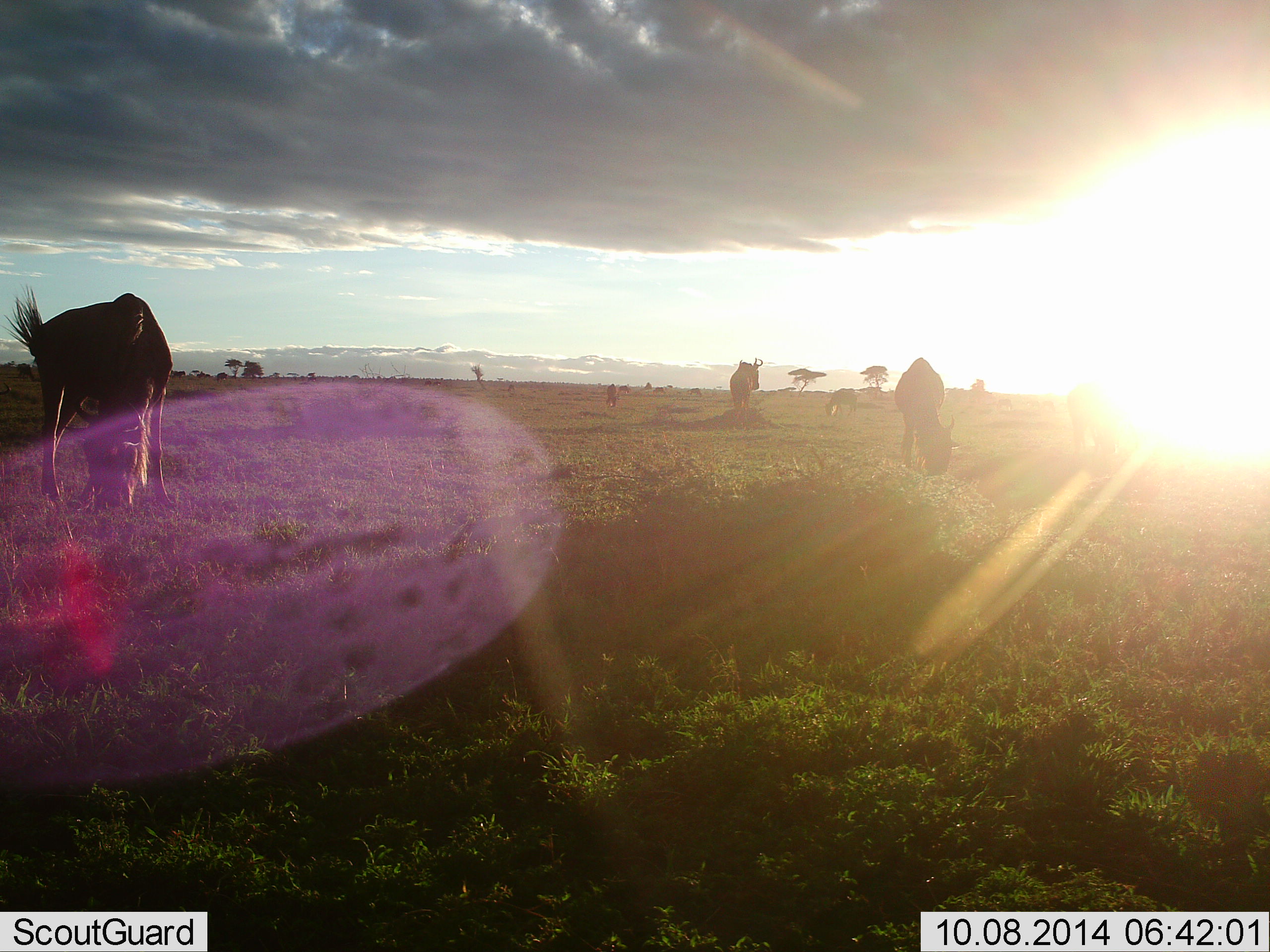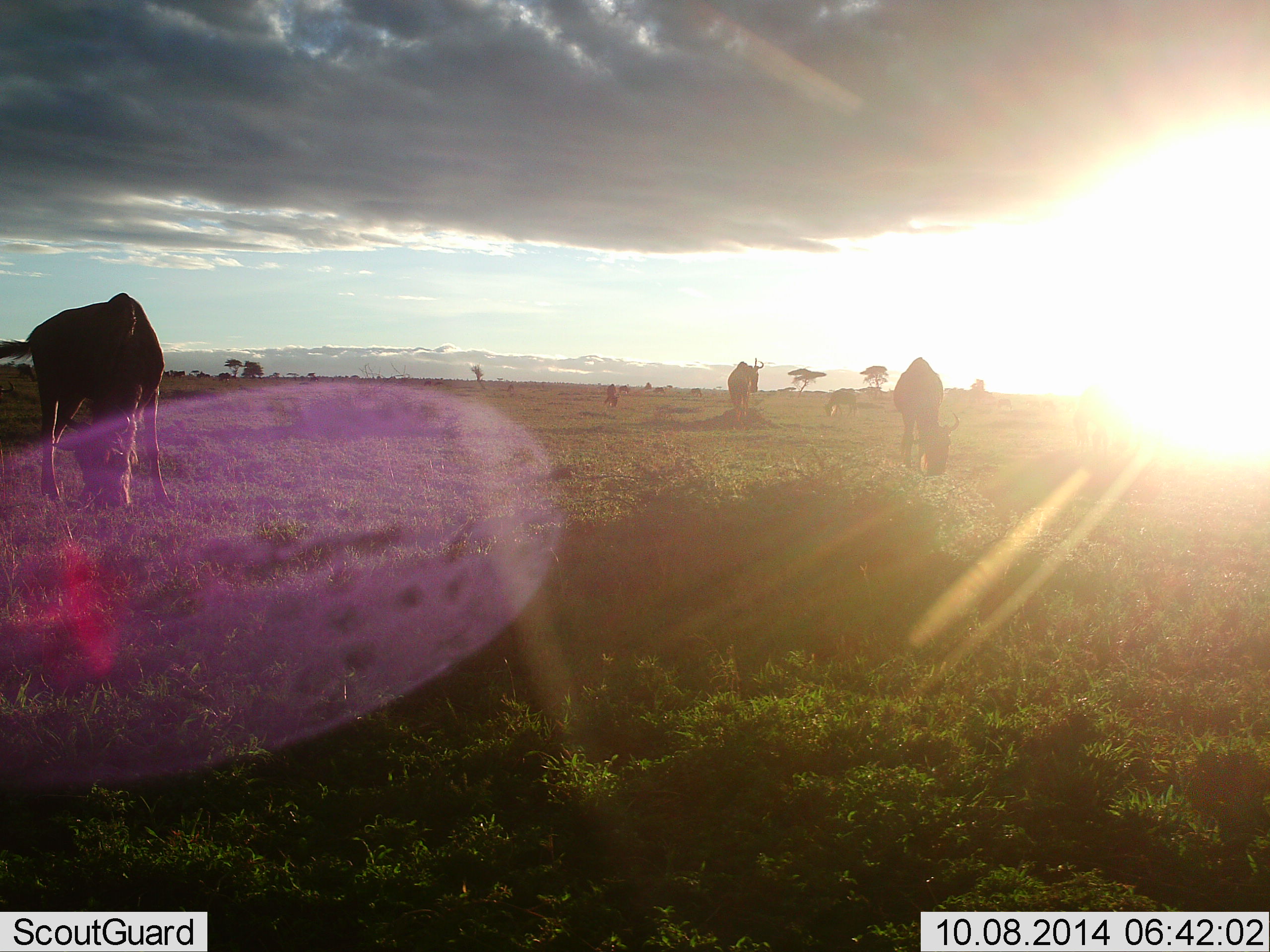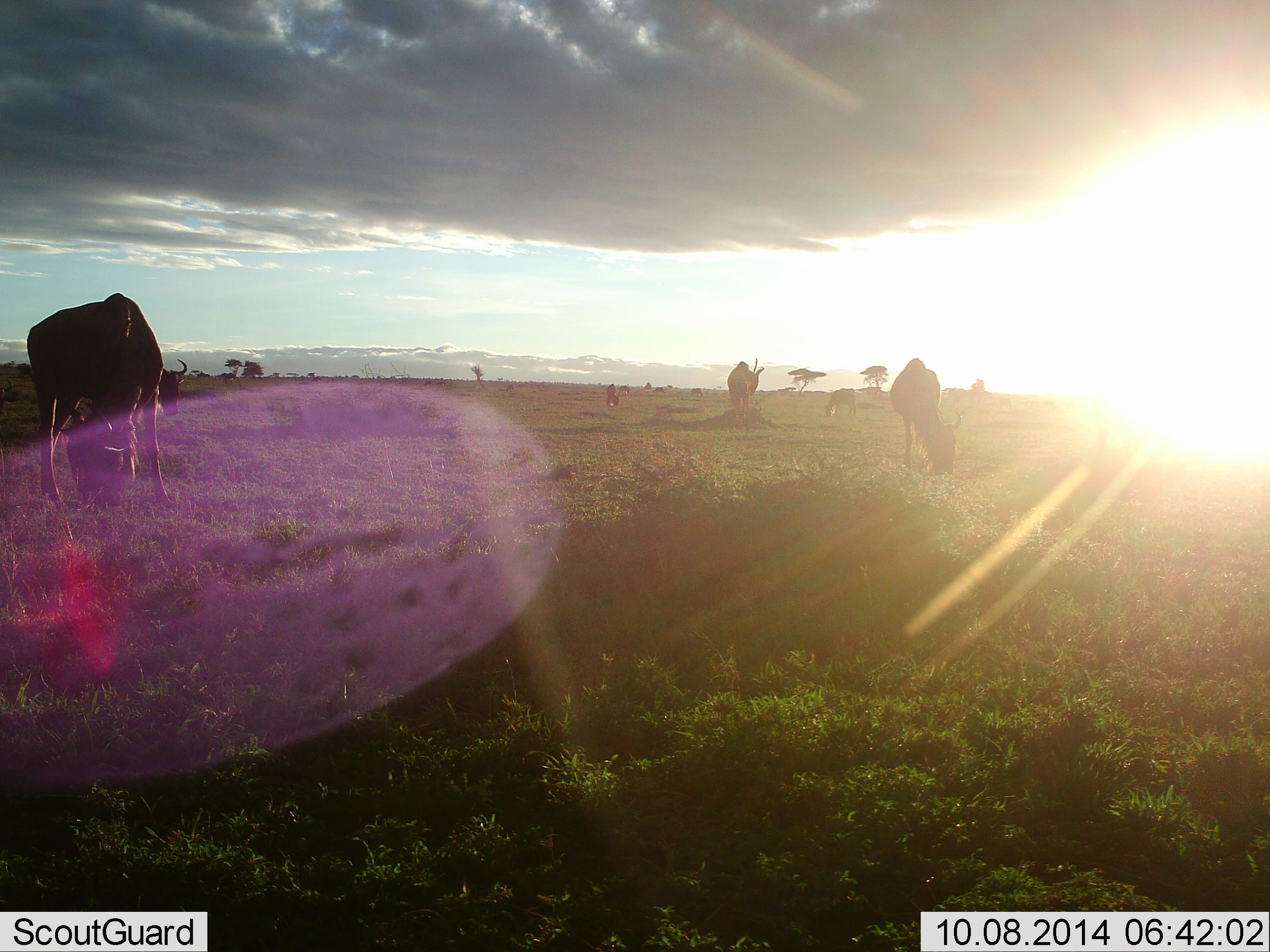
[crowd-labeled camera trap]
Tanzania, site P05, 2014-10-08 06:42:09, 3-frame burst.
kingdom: Animalia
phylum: Chordata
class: Mammalia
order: Artiodactyla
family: Bovidae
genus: Connochaetes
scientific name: Connochaetes taurinus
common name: blue wildebeest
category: wildebeest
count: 5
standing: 30%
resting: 0%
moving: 20%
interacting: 0%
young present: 0%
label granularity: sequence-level